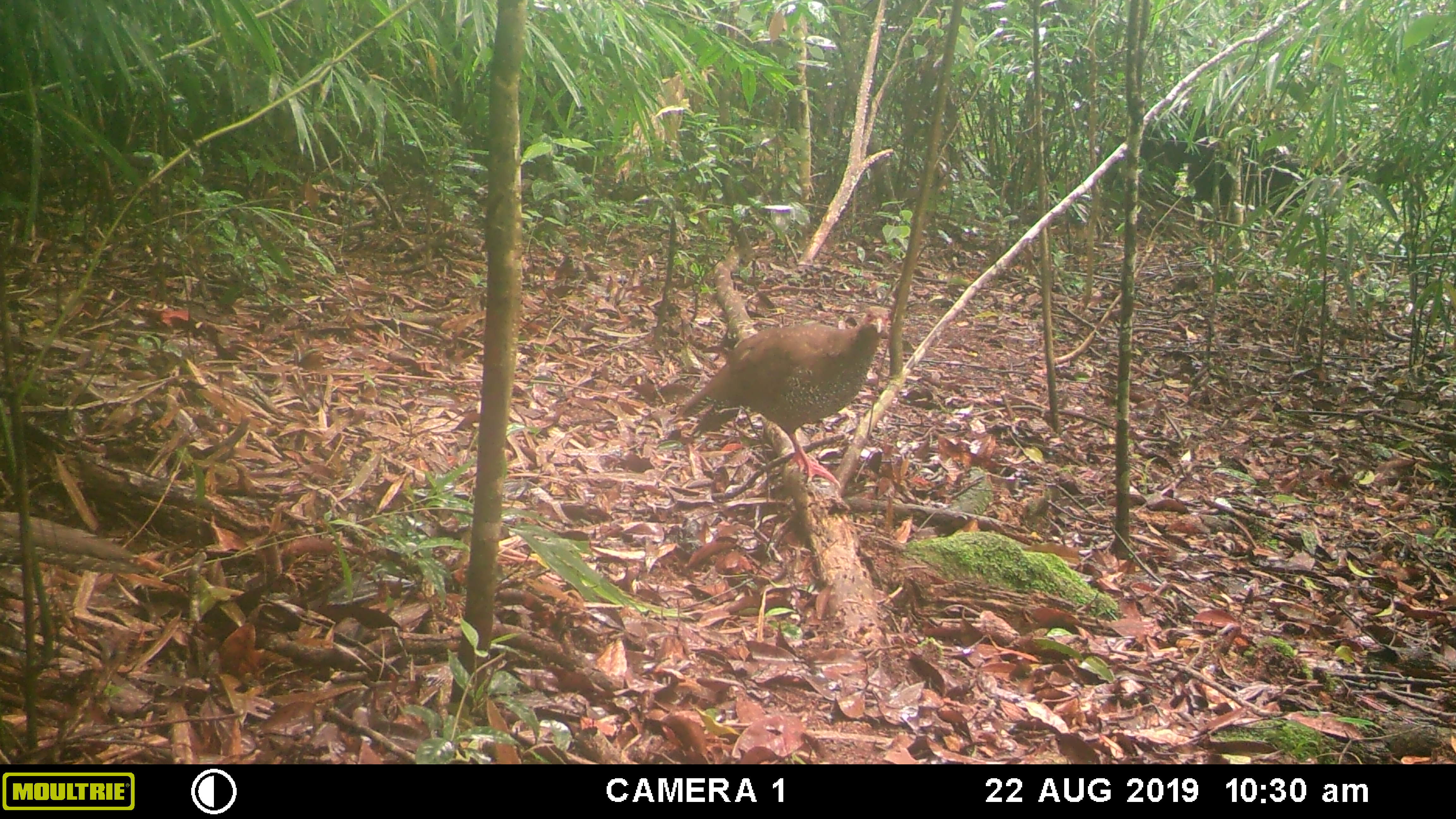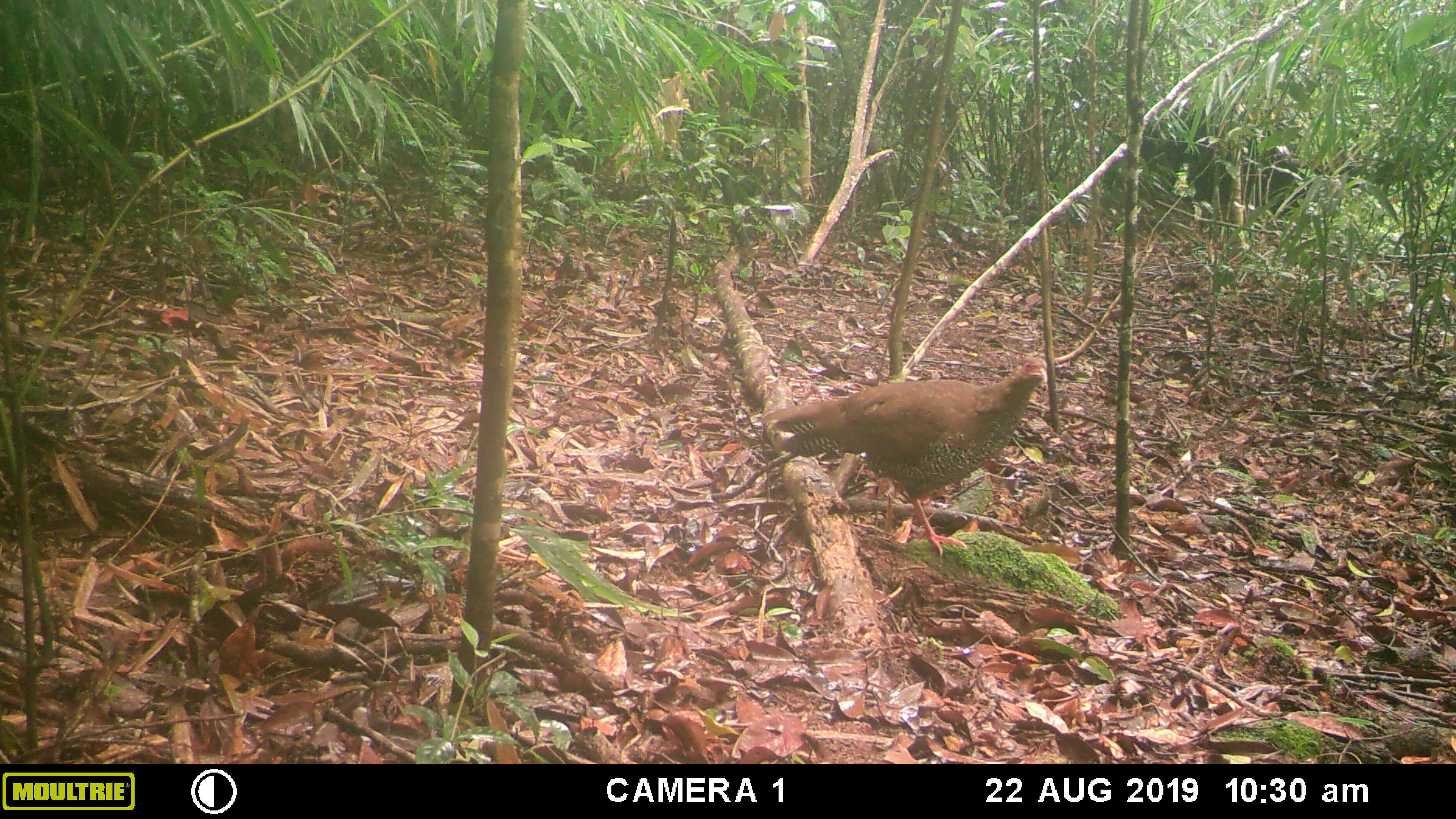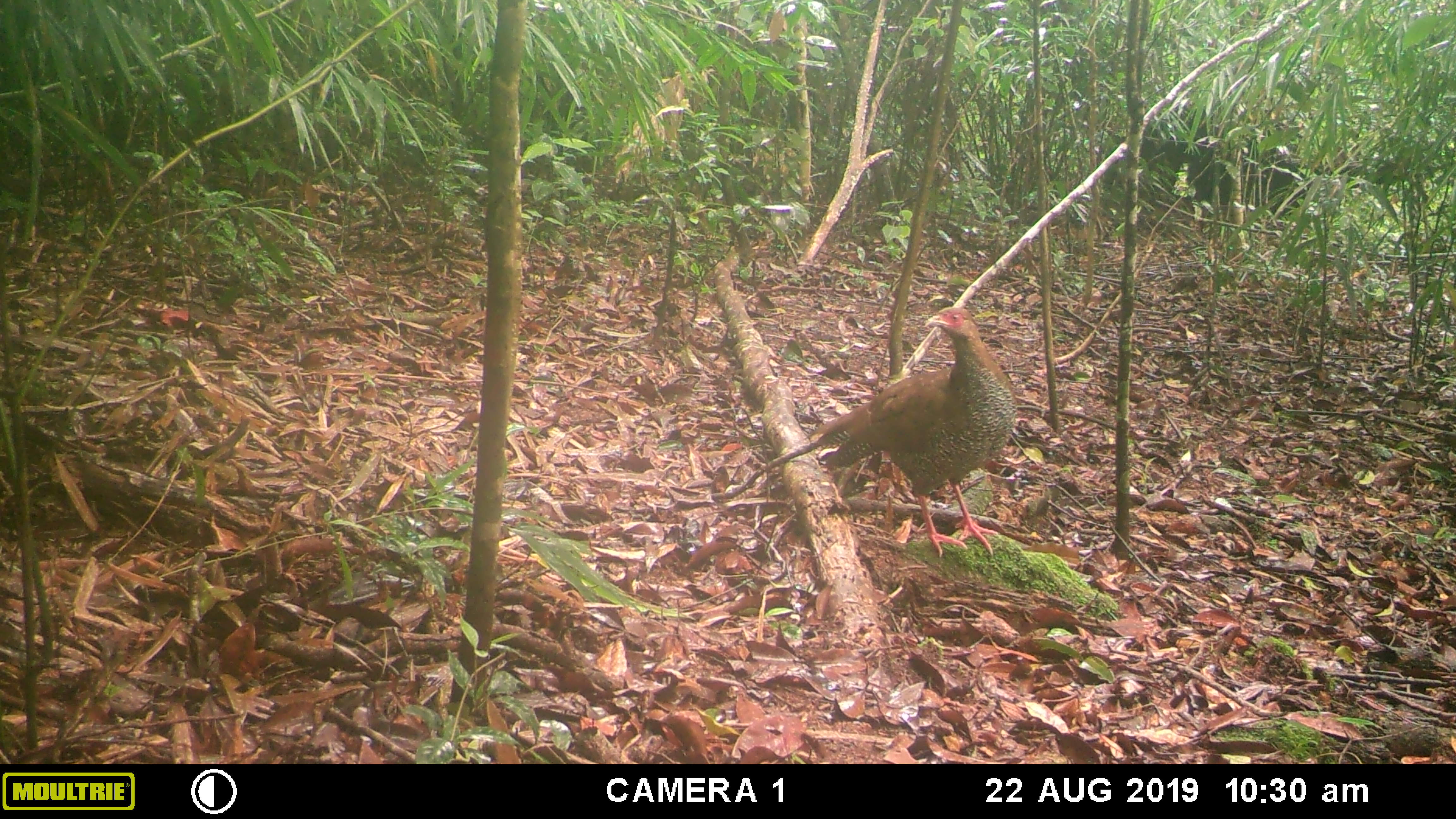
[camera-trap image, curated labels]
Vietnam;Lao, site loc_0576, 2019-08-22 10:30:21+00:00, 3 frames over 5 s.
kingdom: Animalia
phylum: Chordata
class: Aves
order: Galliformes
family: Phasianidae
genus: Lophura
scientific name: Lophura nycthemera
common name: silver pheasant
Silver pheasant (Lophura nycthemera). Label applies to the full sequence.